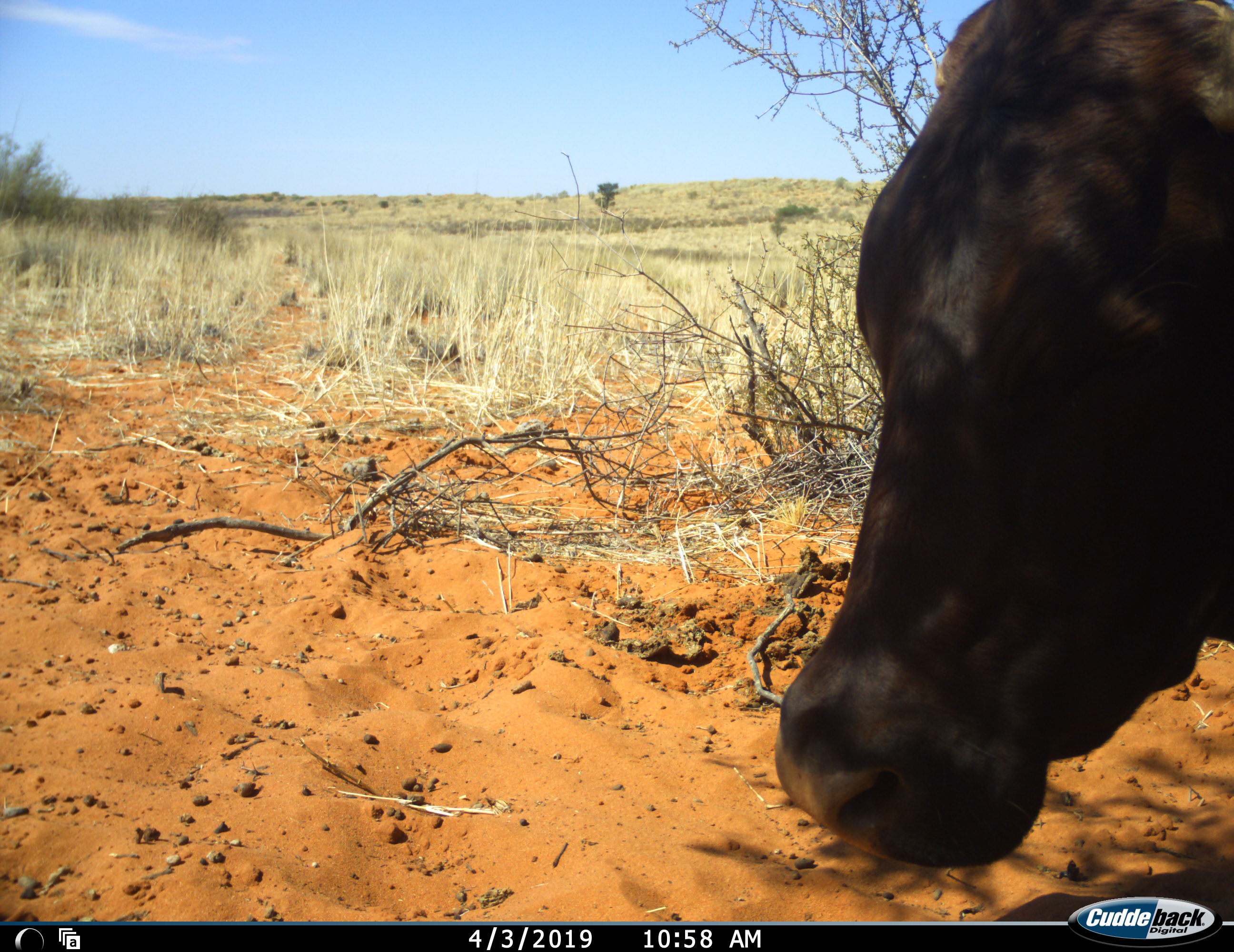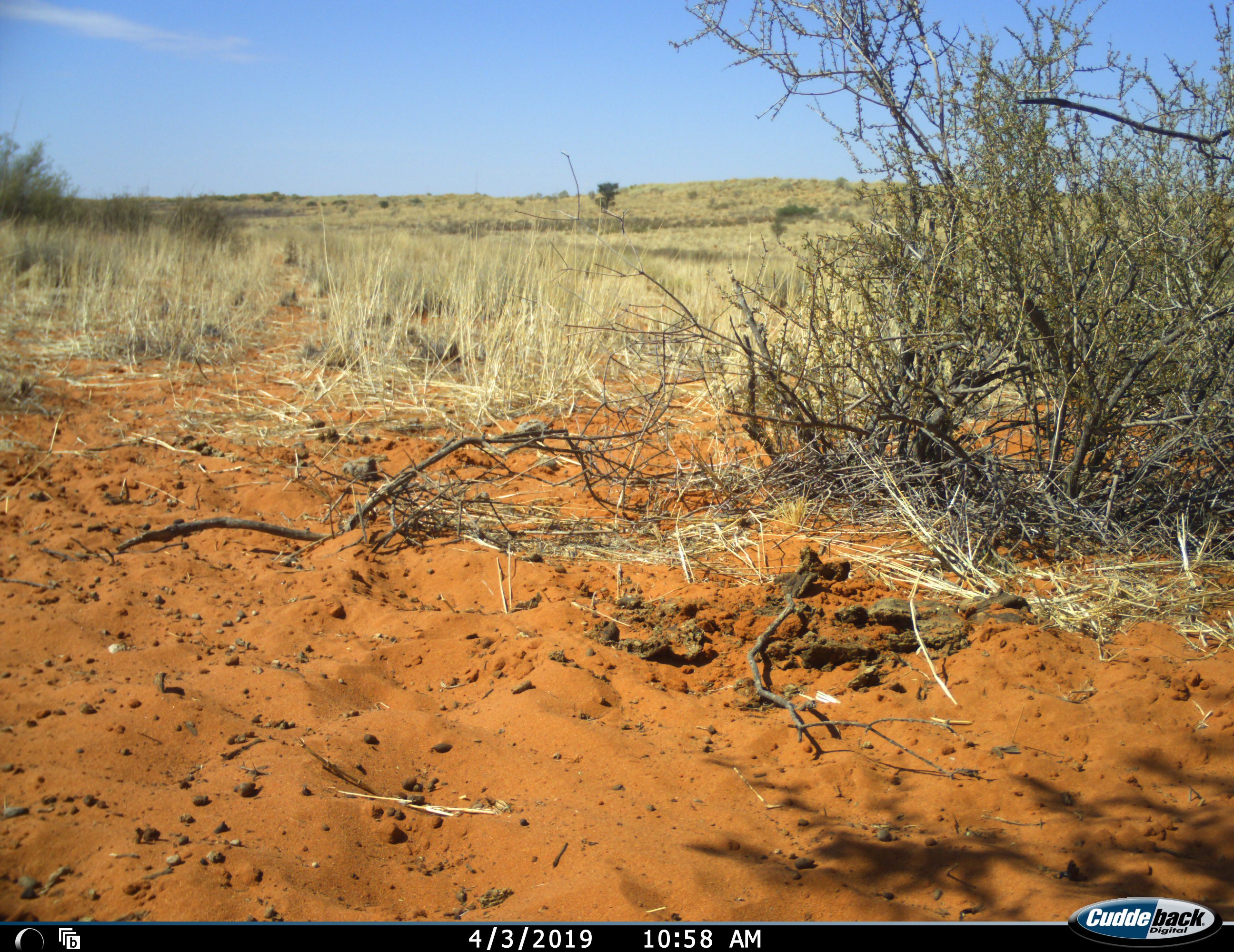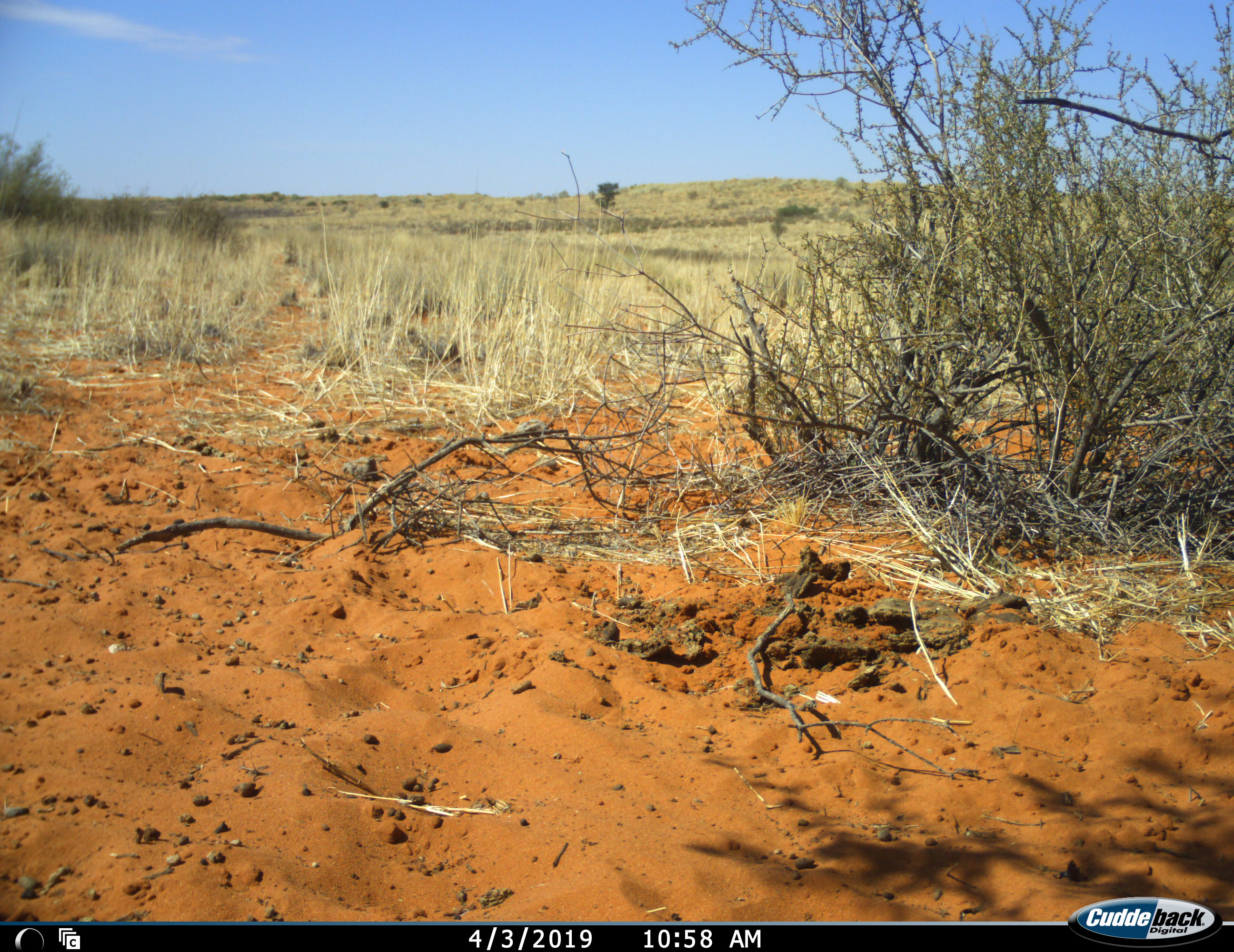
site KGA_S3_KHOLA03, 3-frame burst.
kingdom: Animalia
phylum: Chordata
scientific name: Vertebrata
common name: domestic animal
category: domesticanimal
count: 1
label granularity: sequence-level